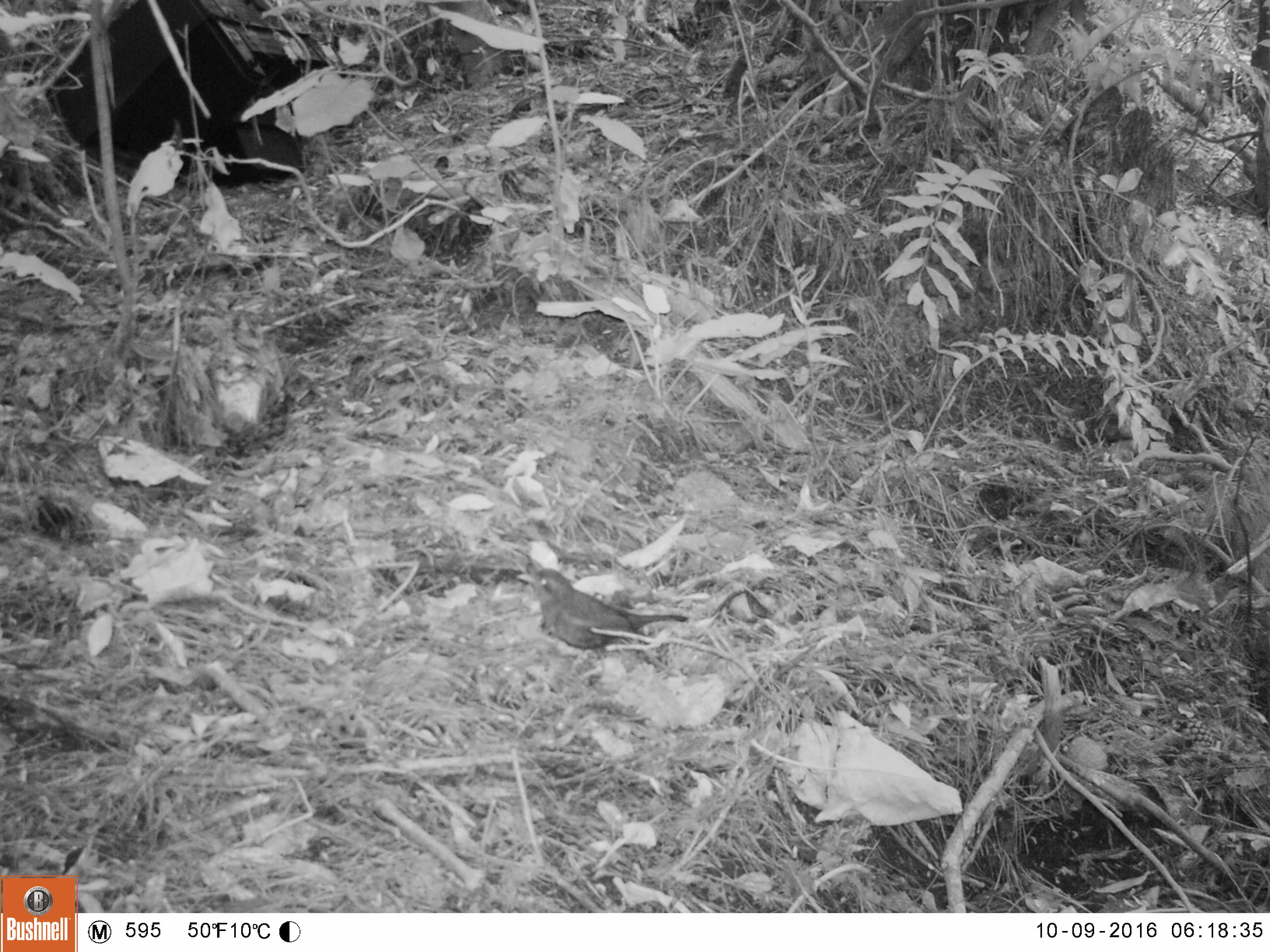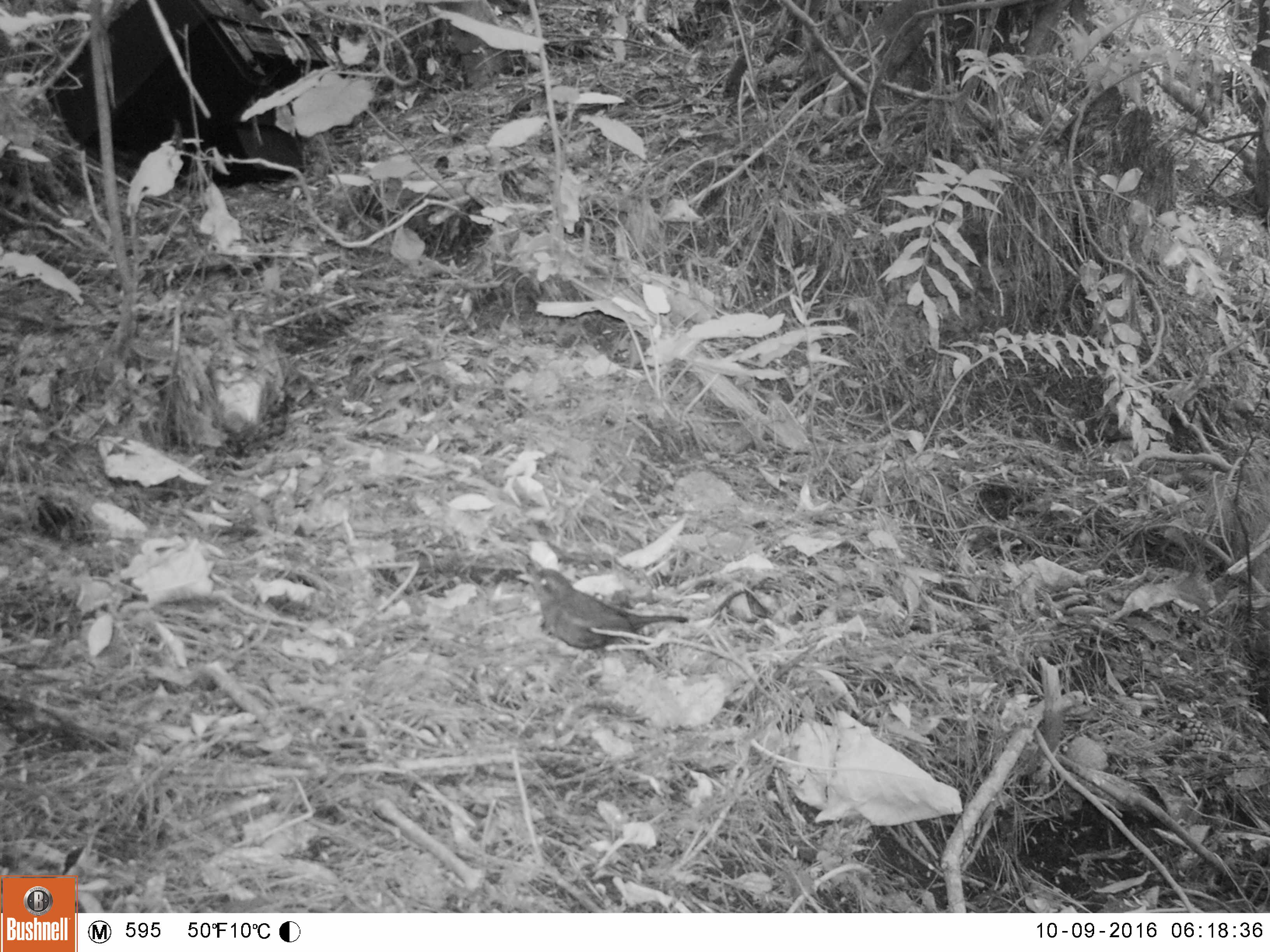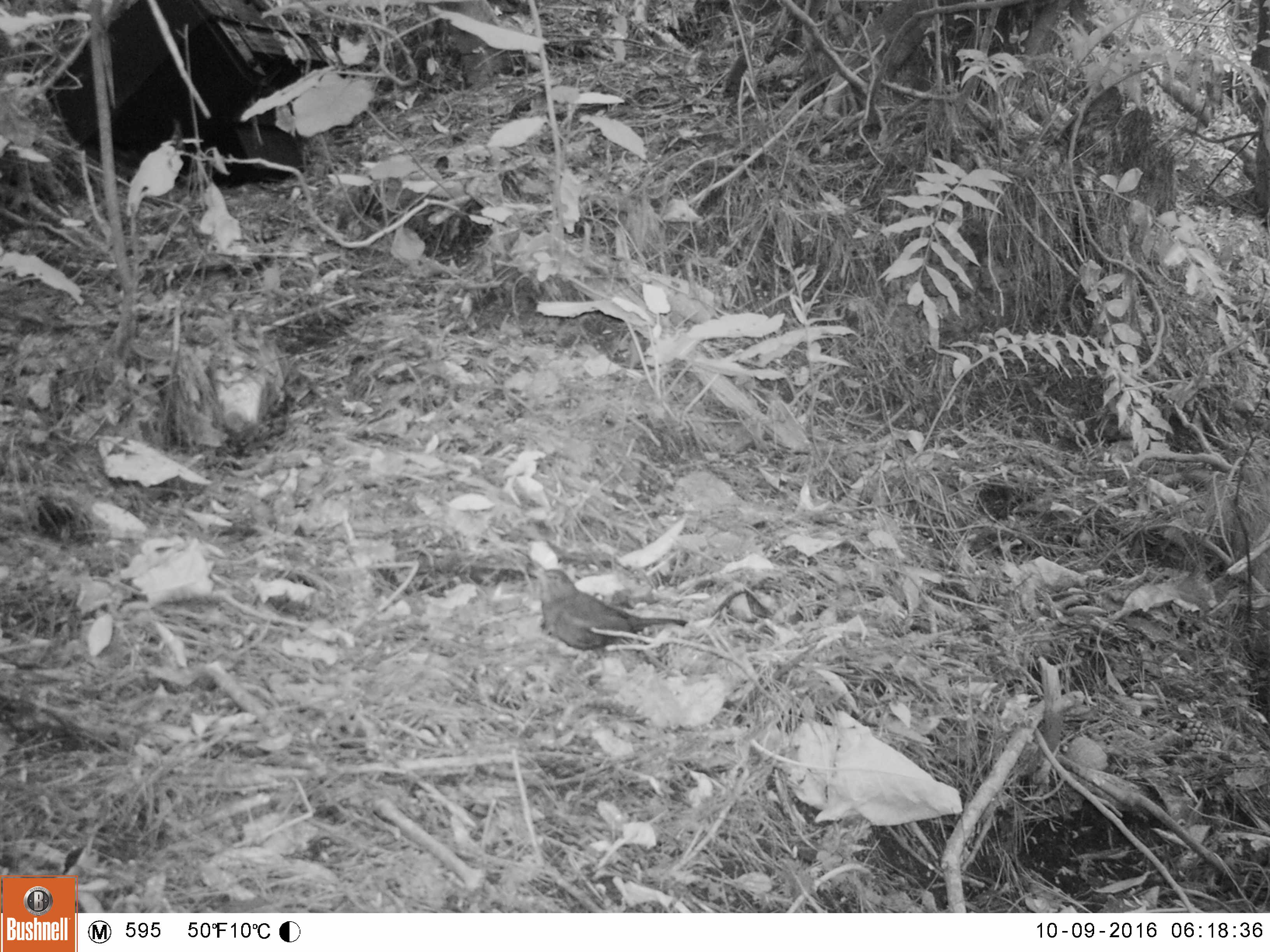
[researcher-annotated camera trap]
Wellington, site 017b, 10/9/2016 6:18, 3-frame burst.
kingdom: Animalia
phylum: Chordata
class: Aves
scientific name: Aves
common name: bird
Bird (Aves).